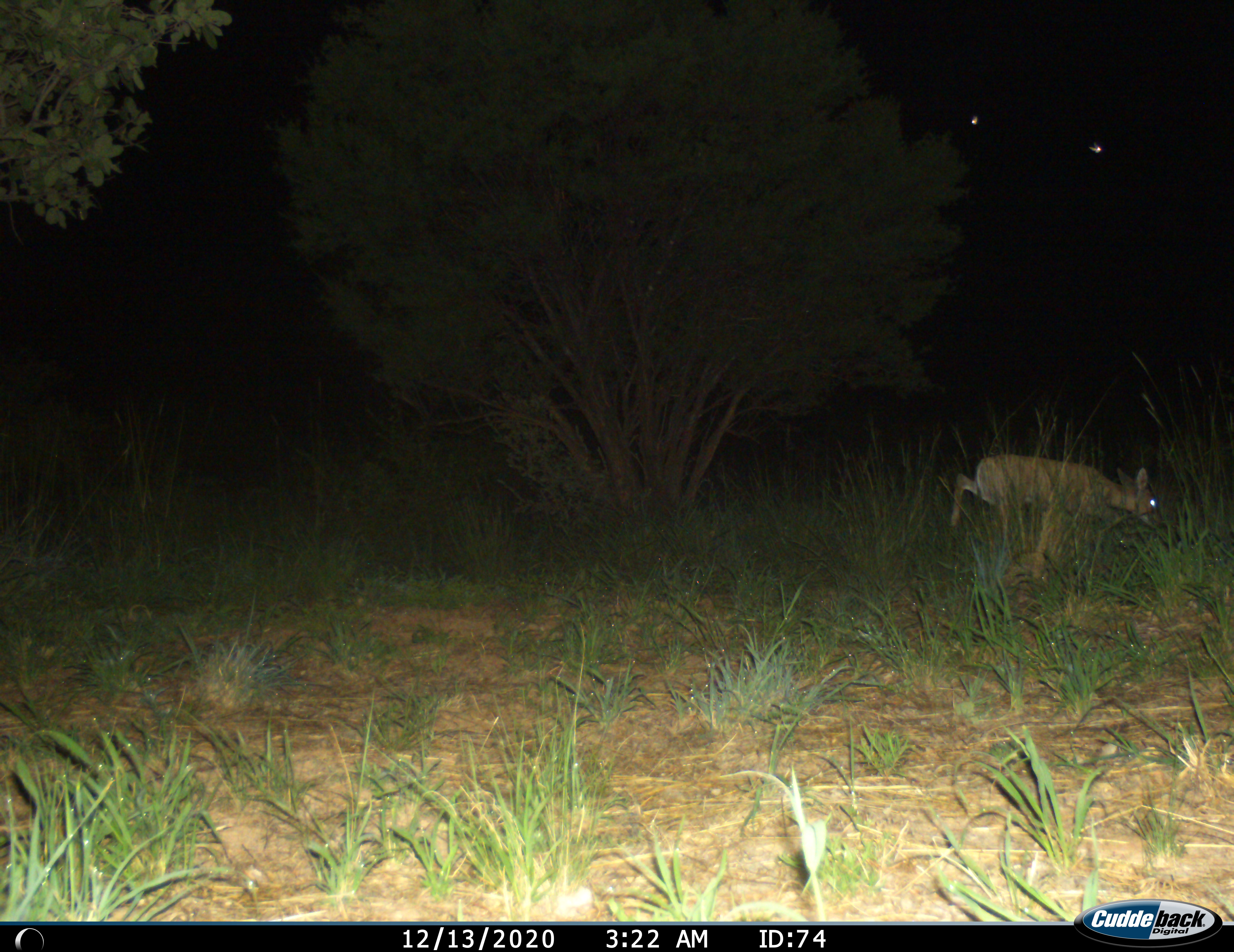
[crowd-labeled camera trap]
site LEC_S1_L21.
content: unidentified animal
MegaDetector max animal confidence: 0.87